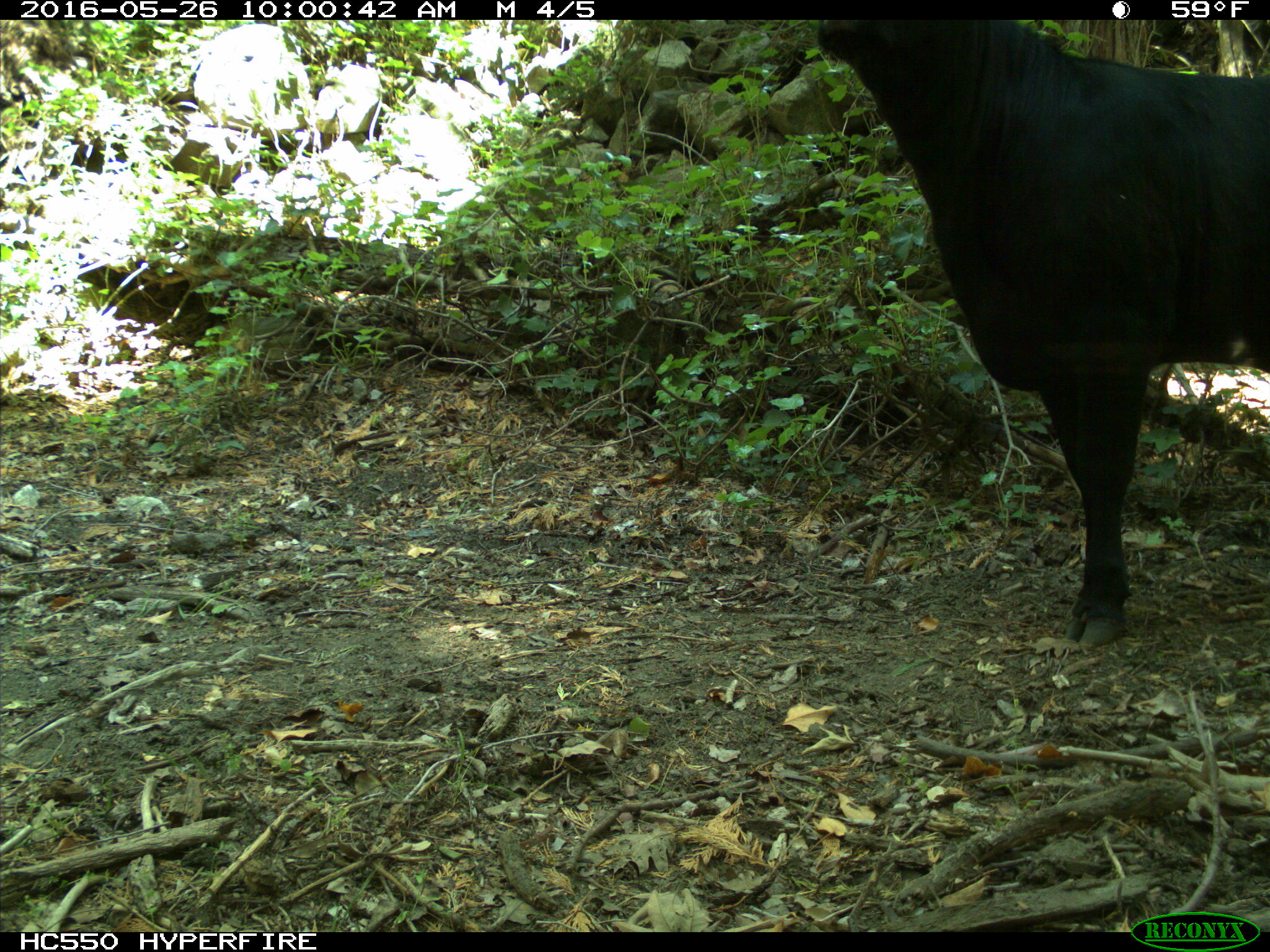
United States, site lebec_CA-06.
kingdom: Animalia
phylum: Chordata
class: Mammalia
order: Artiodactyla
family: Bovidae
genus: Bos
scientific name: Bos taurus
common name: domestic cow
Bos taurus (domestic cow).